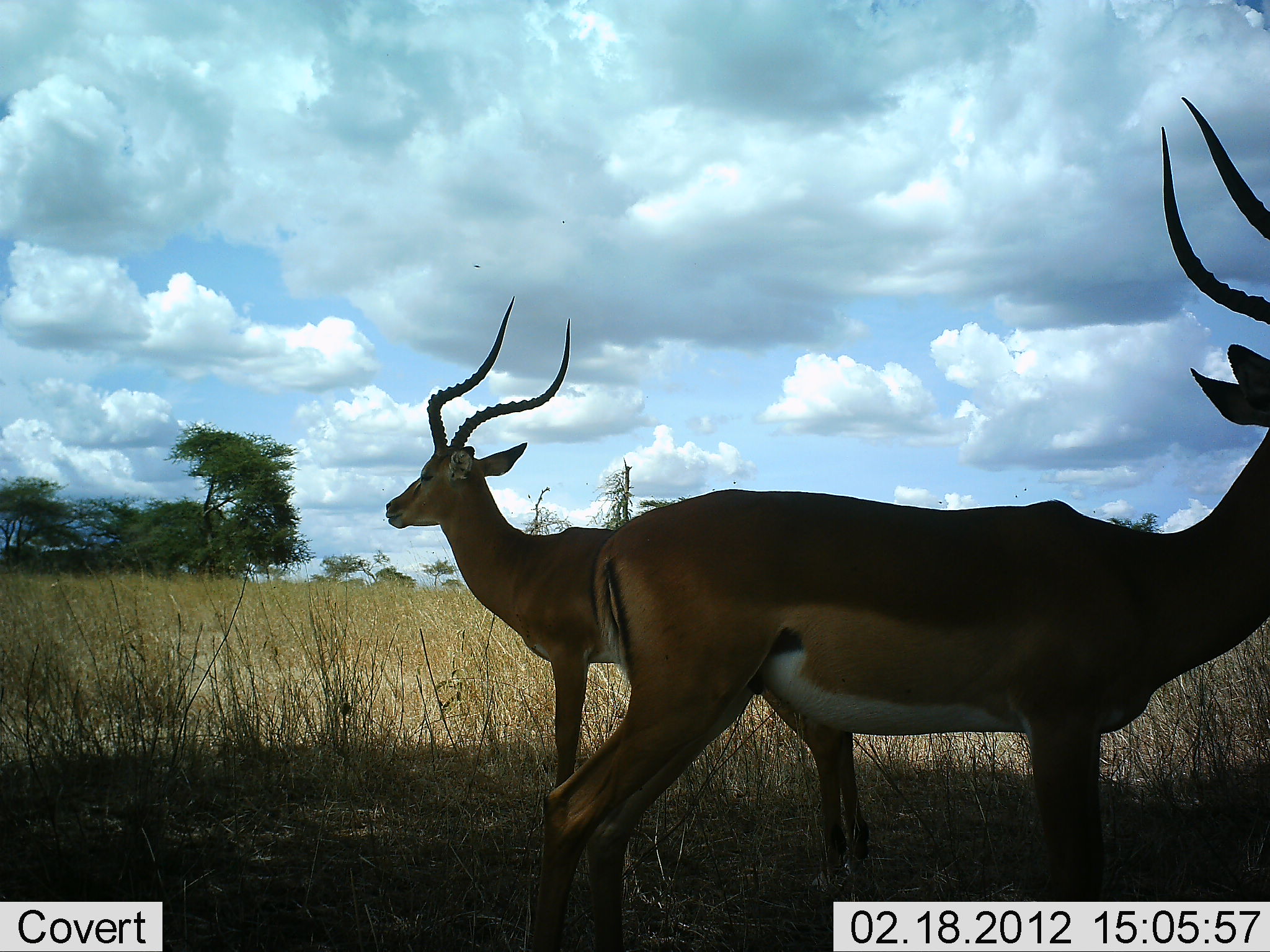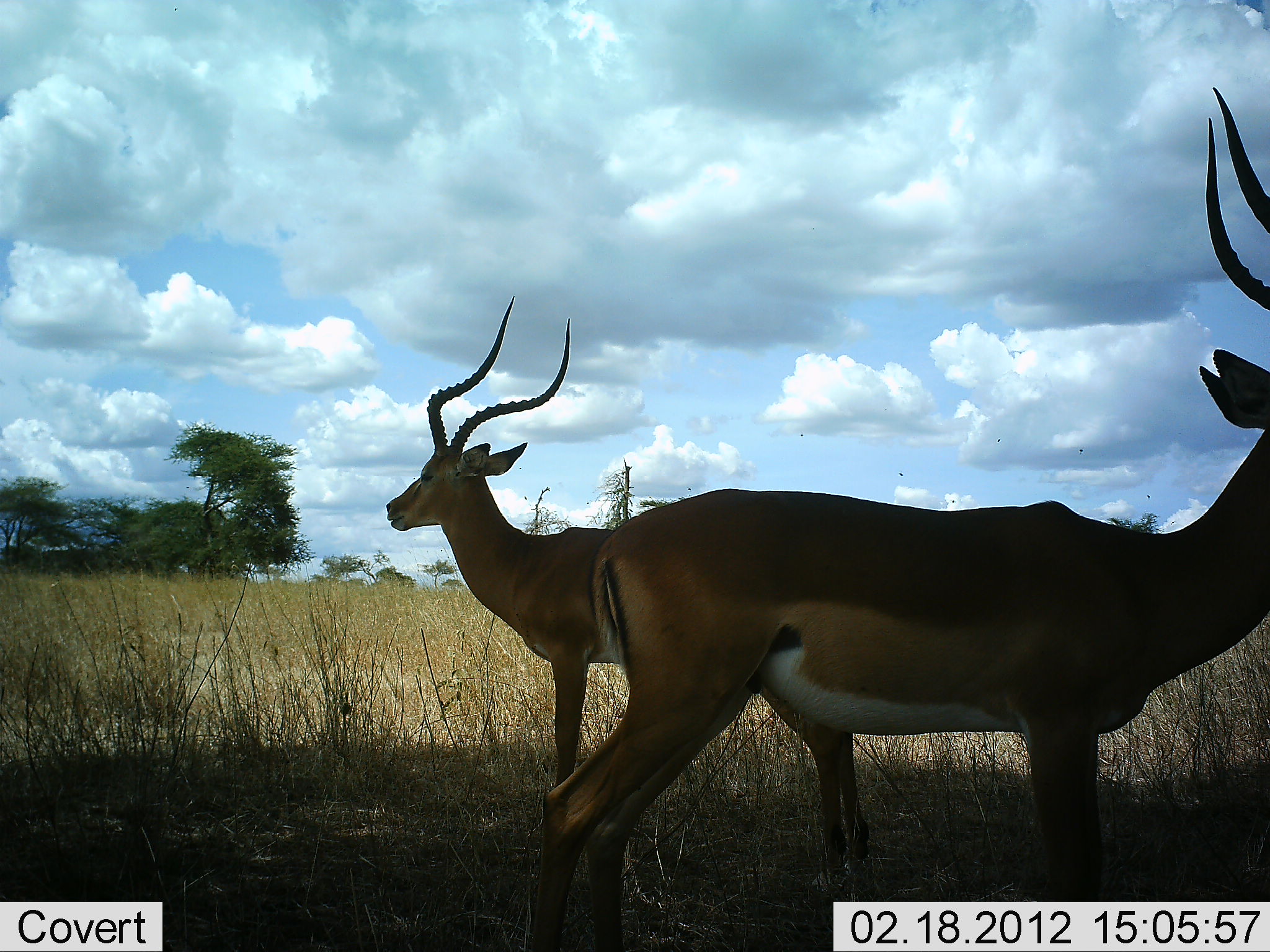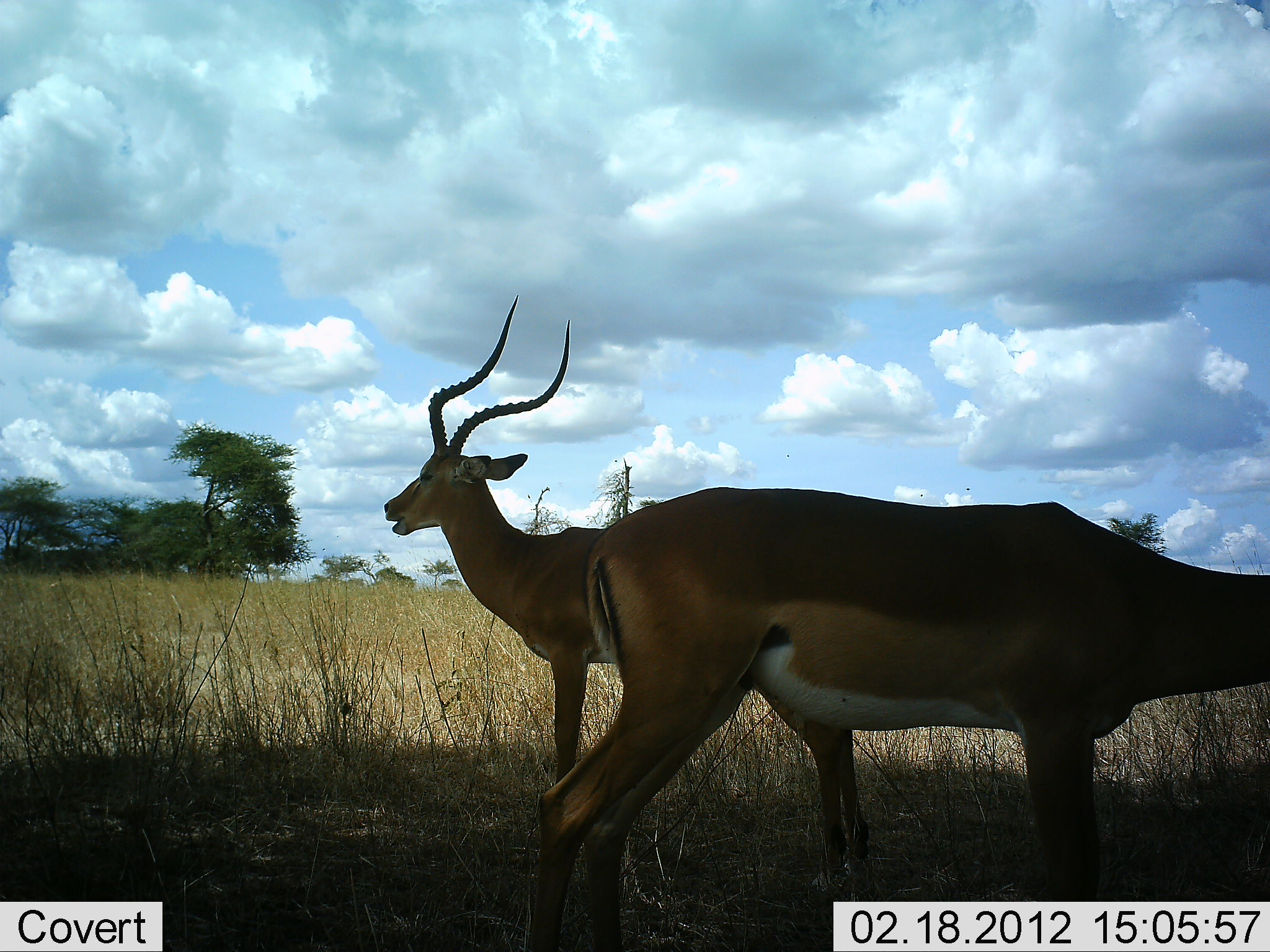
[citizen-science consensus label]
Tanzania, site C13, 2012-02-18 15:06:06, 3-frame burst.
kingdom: Animalia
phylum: Chordata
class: Mammalia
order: Artiodactyla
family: Bovidae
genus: Aepyceros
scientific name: Aepyceros melampus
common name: impala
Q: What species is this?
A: Impala (Aepyceros melampus).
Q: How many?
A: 2.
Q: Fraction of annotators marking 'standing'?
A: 100%.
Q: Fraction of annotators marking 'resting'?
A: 0%.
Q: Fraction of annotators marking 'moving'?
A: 0%.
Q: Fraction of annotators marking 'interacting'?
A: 0%.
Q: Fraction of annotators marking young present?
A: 0%.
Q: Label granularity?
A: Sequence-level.